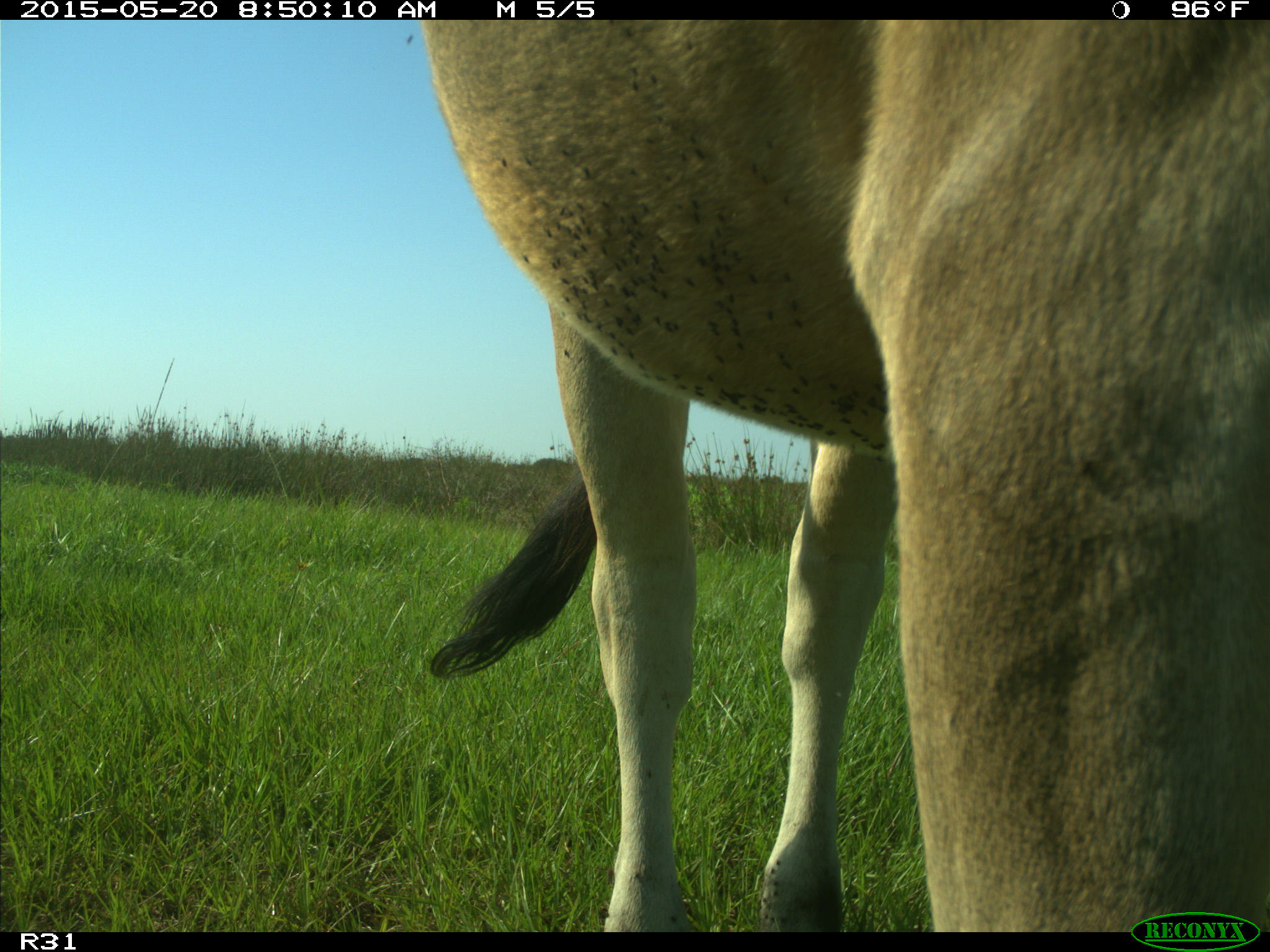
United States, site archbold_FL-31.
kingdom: Animalia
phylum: Chordata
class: Mammalia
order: Artiodactyla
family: Bovidae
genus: Bos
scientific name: Bos taurus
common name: domestic cow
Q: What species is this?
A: Bos taurus (domestic cow).